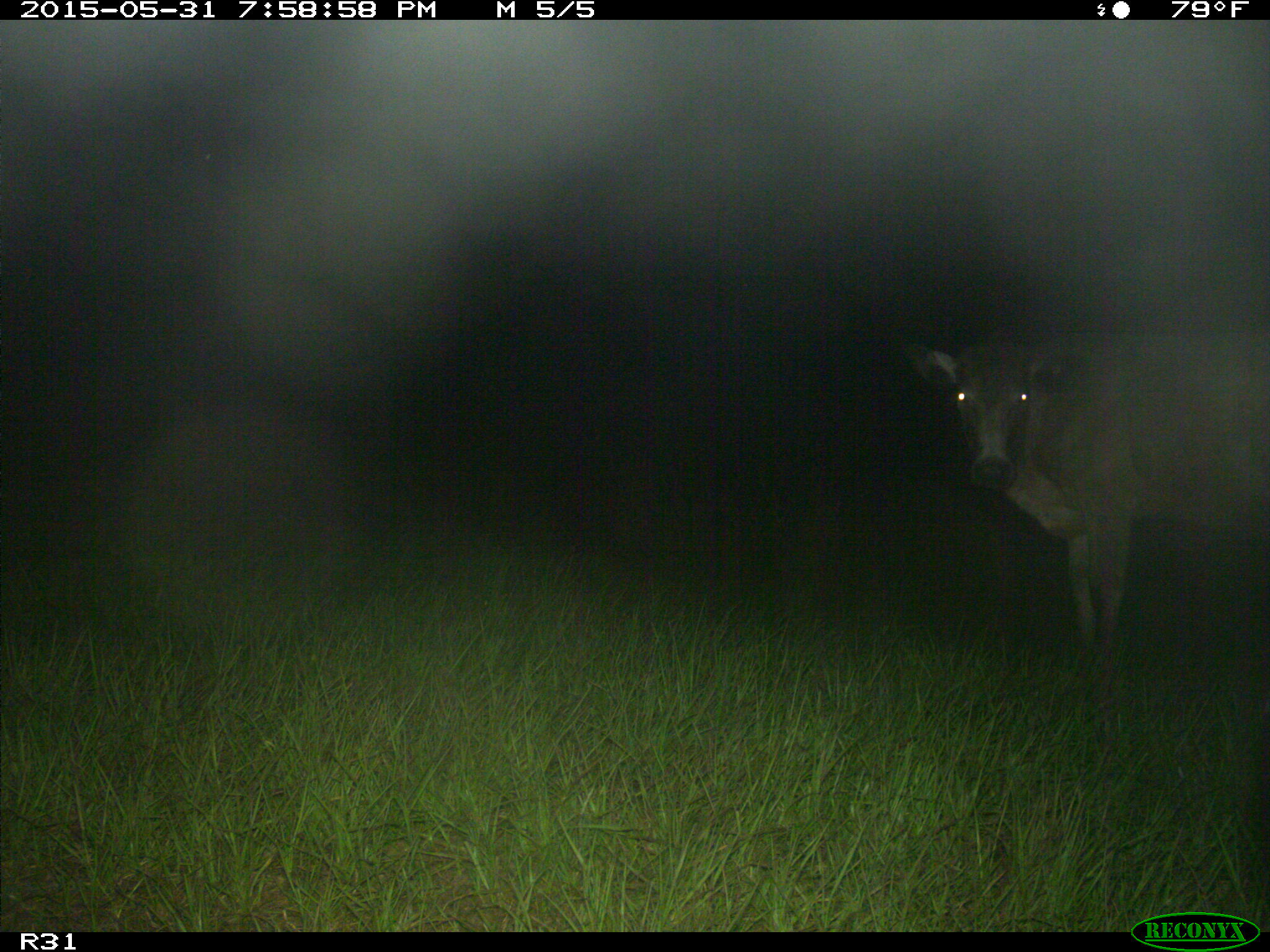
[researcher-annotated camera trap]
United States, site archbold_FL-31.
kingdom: Animalia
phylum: Chordata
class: Mammalia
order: Artiodactyla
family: Bovidae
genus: Bos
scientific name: Bos taurus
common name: domestic cow